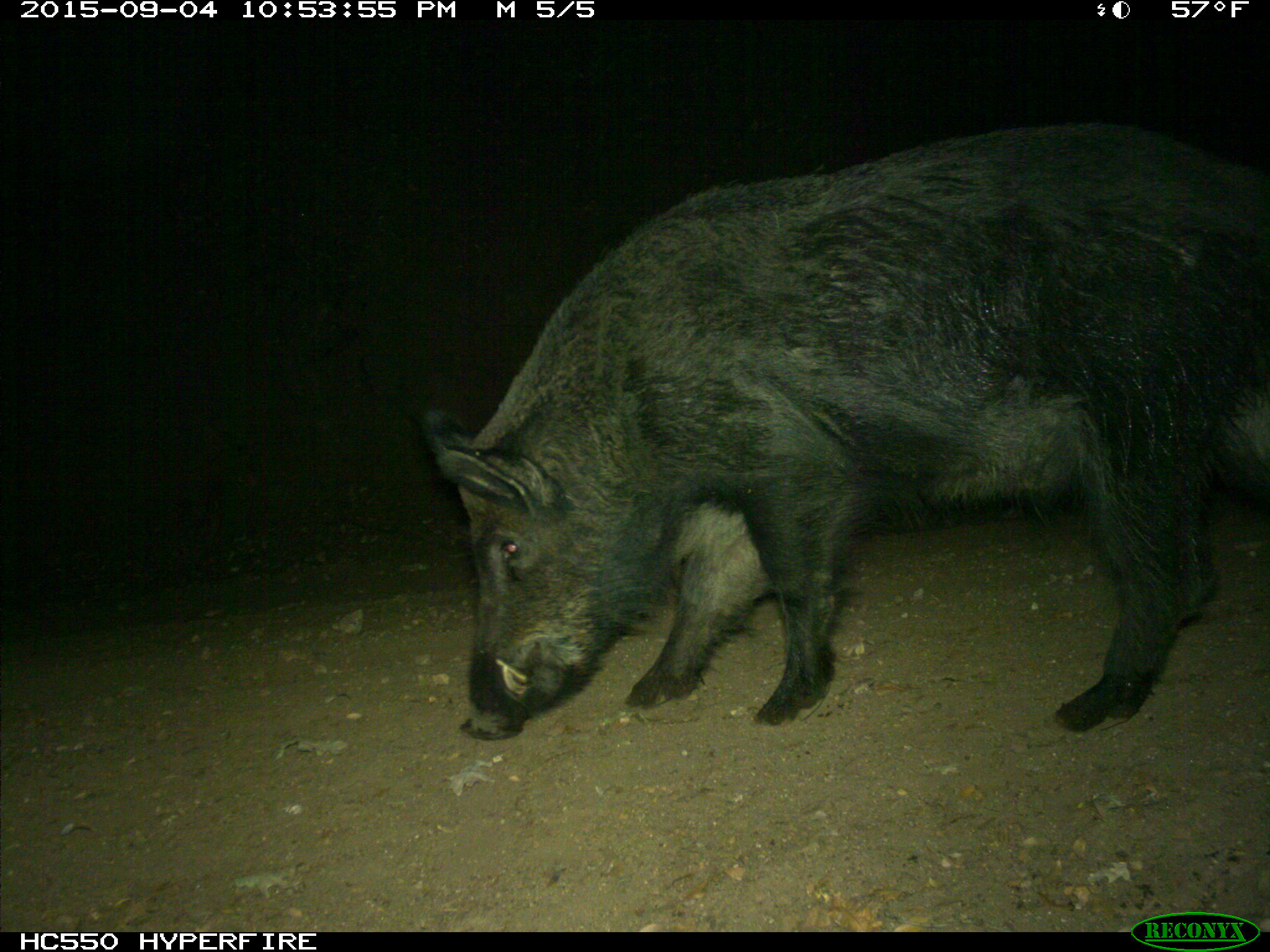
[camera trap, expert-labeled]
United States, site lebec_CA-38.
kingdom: Animalia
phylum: Chordata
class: Mammalia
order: Artiodactyla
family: Suidae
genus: Sus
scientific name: Sus scrofa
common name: wild boar